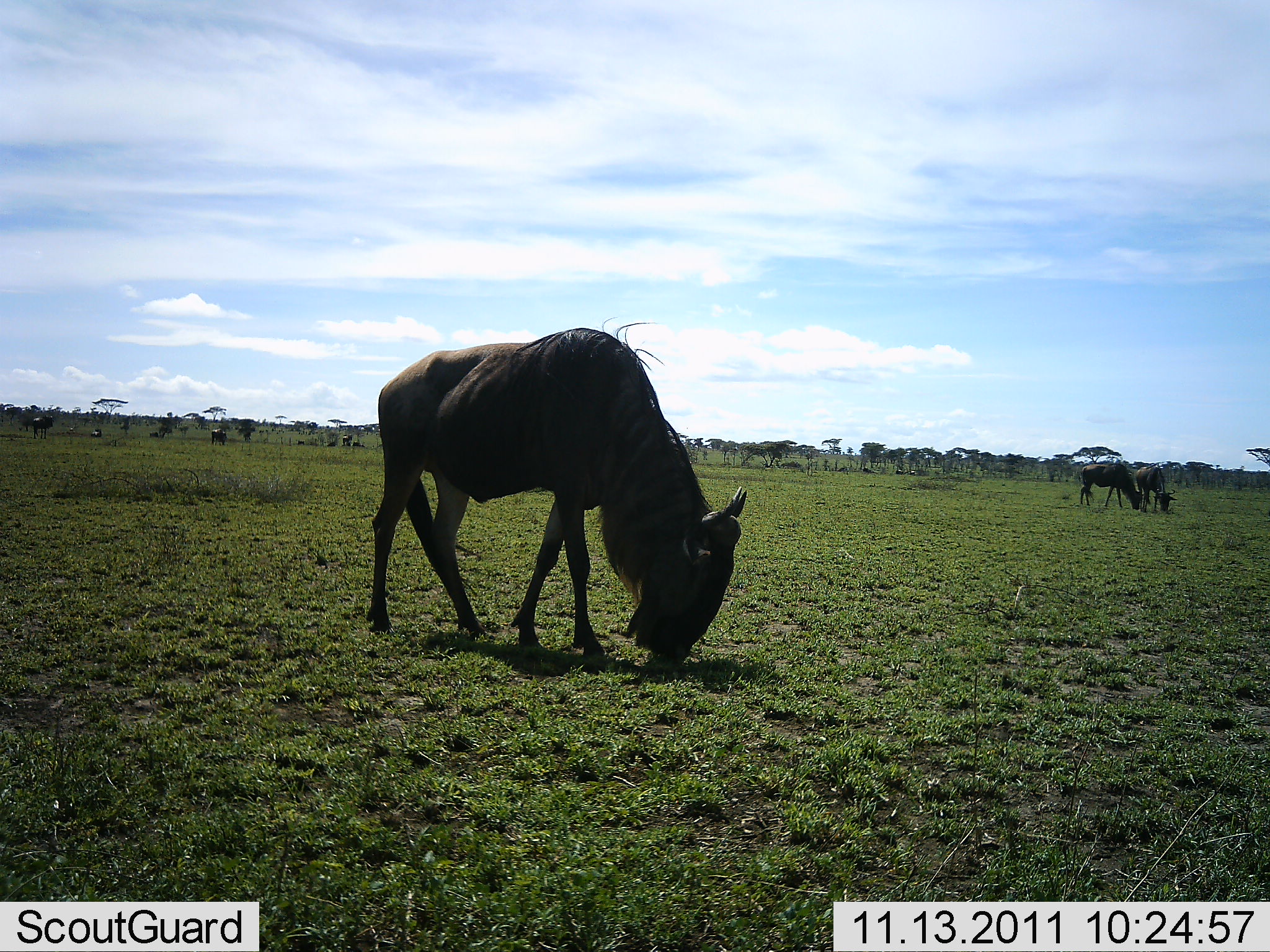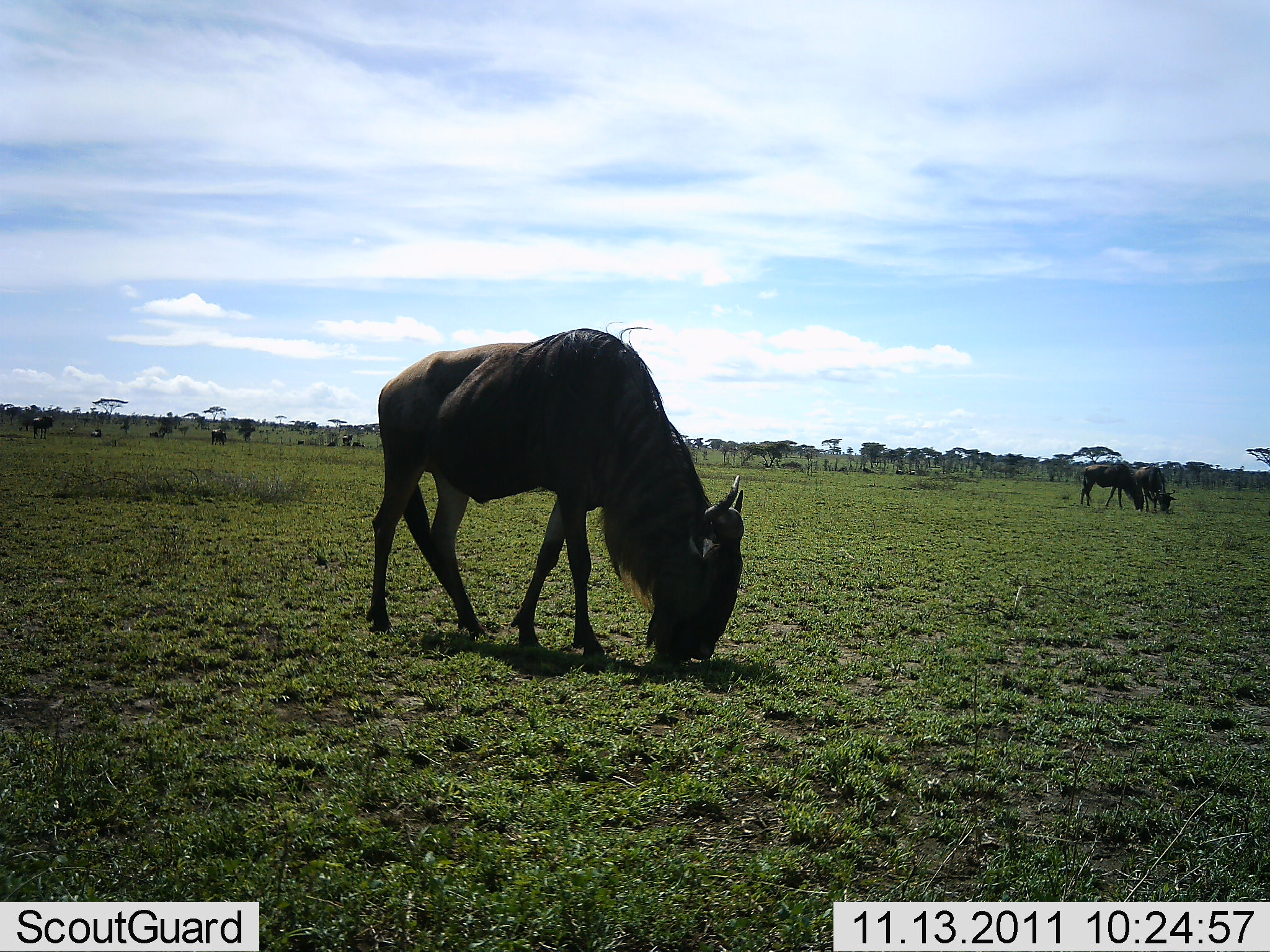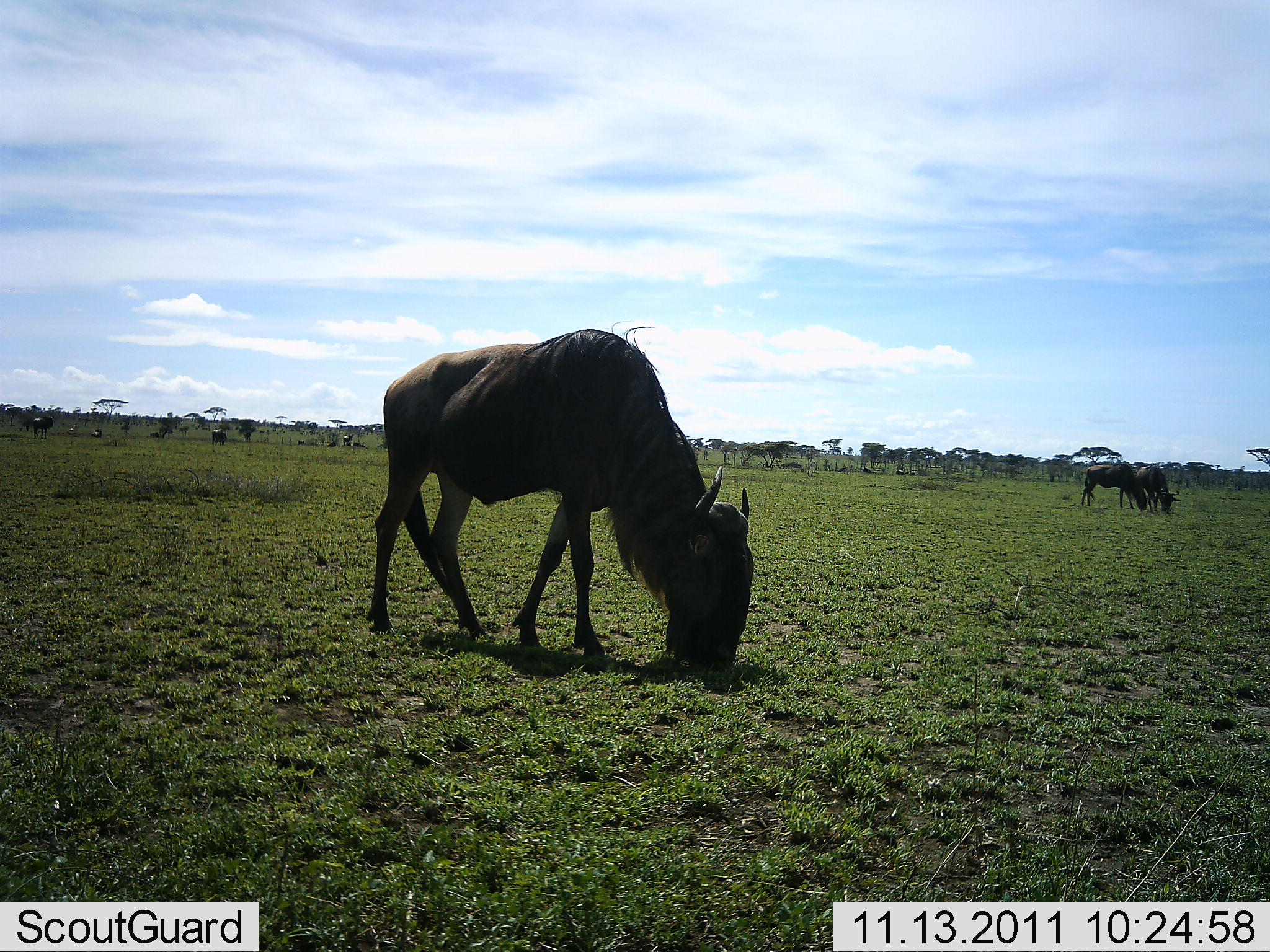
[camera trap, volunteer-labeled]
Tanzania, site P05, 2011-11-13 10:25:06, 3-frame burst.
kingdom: Animalia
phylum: Chordata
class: Mammalia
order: Artiodactyla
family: Bovidae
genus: Connochaetes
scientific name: Connochaetes taurinus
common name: blue wildebeest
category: wildebeest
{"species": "wildebeest (blue wildebeest) (Connochaetes taurinus)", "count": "5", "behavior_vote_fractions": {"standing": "10%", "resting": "0%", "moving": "0%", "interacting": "0%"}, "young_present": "0%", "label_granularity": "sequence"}